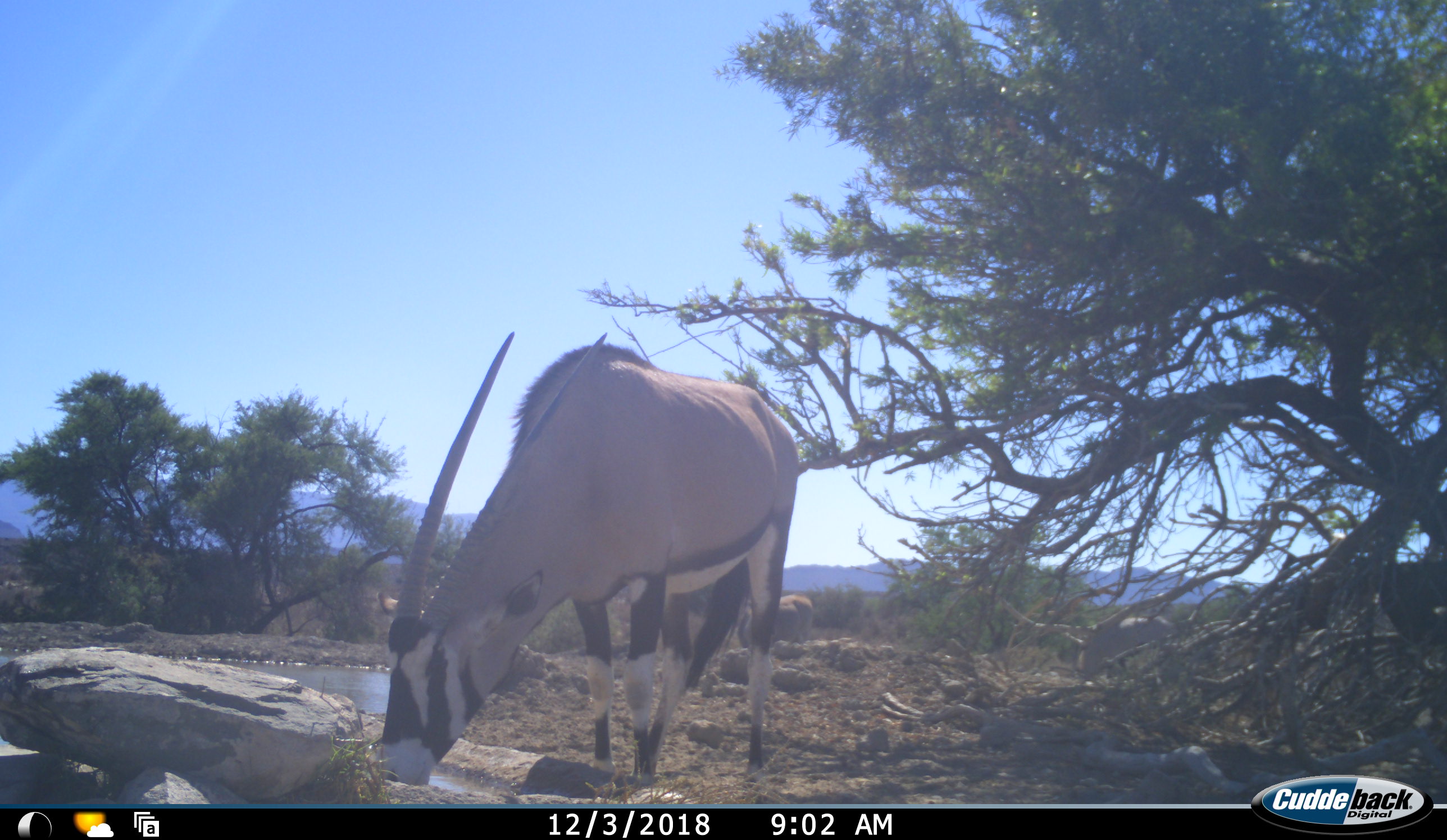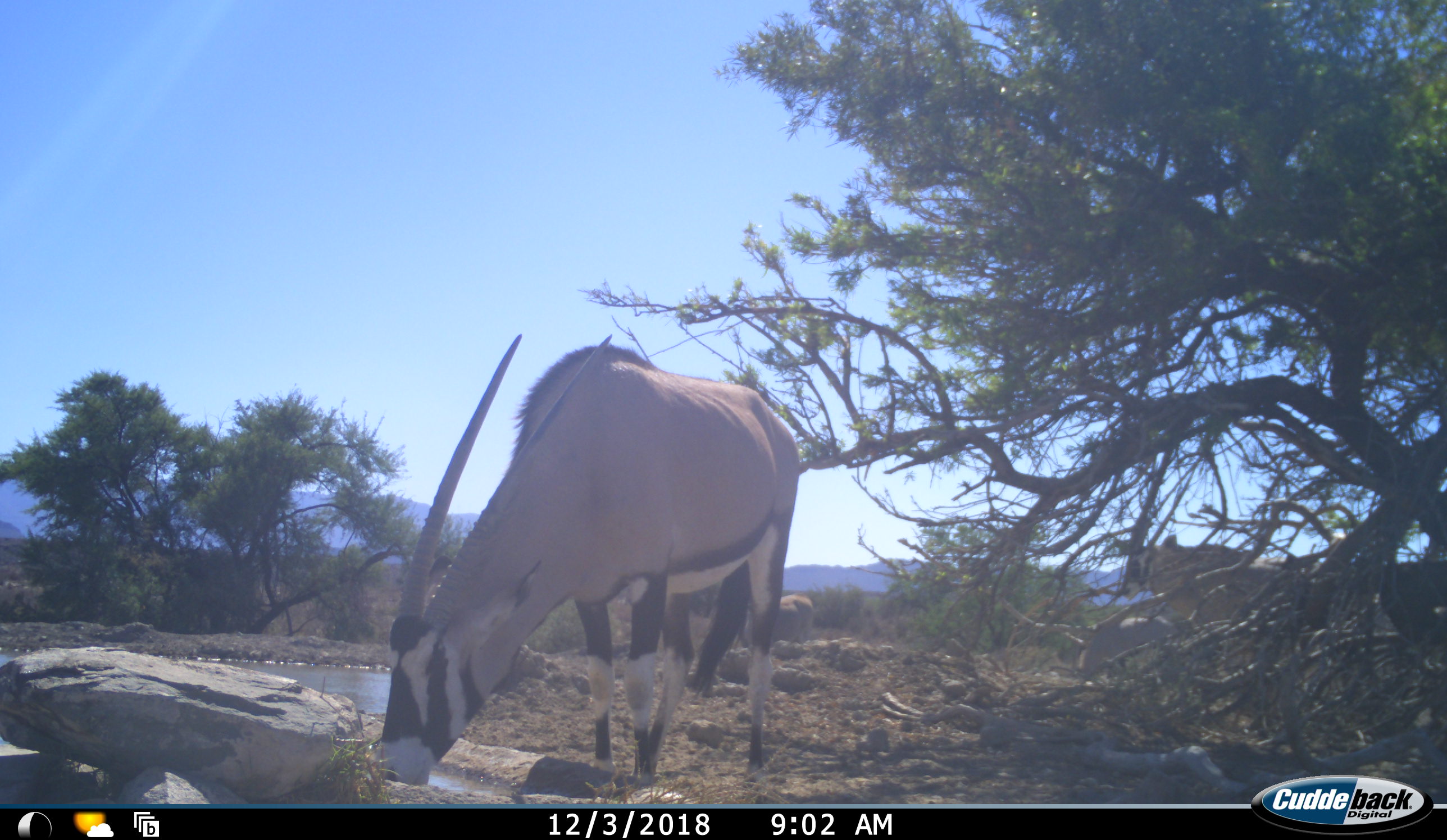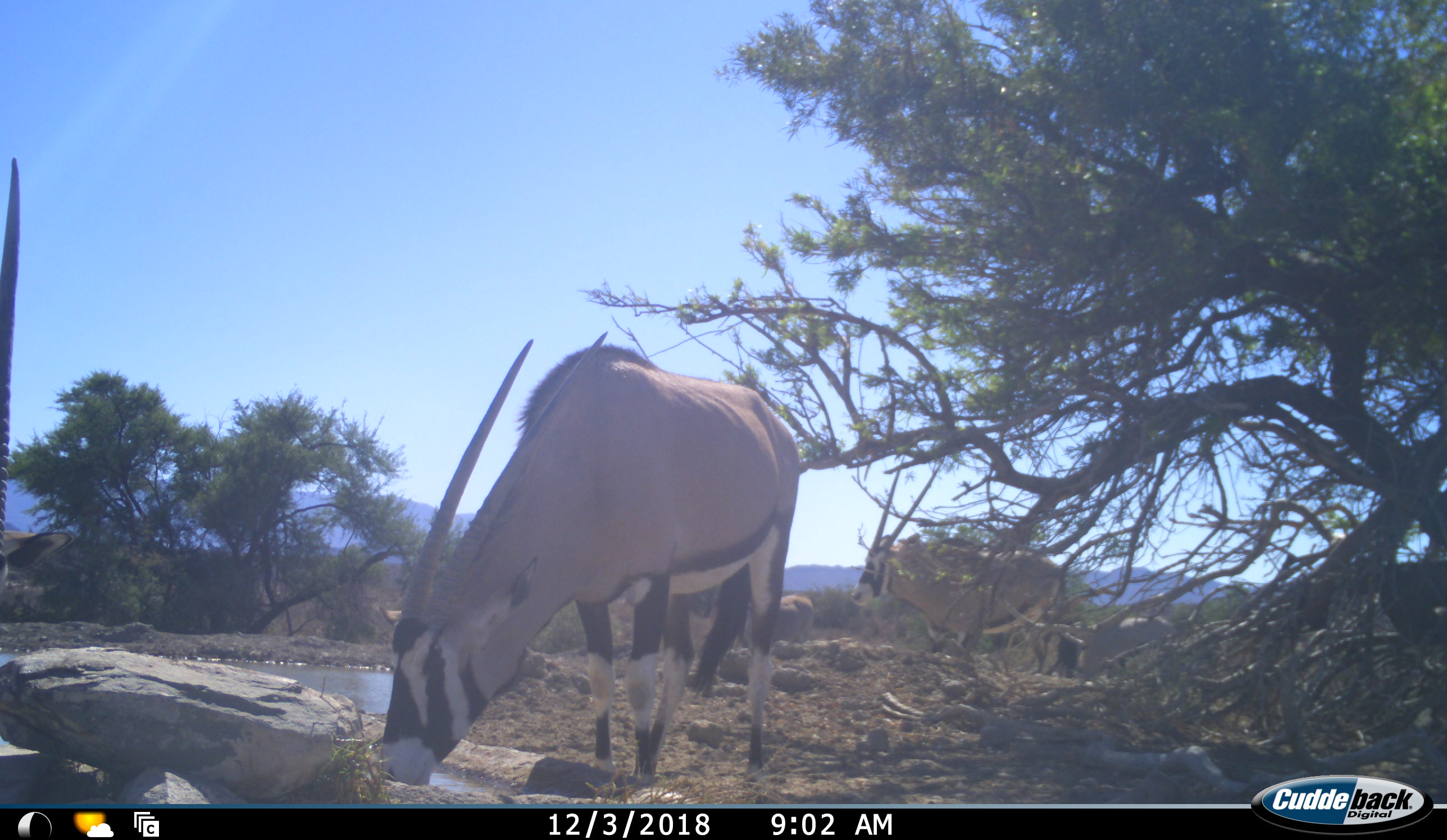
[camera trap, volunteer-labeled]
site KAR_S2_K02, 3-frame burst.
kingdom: Animalia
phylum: Chordata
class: Mammalia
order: Artiodactyla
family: Bovidae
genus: Oryx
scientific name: Oryx gazella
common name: gemsbok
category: oryx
Oryx (gemsbok) (Oryx gazella), count 3. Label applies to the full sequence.